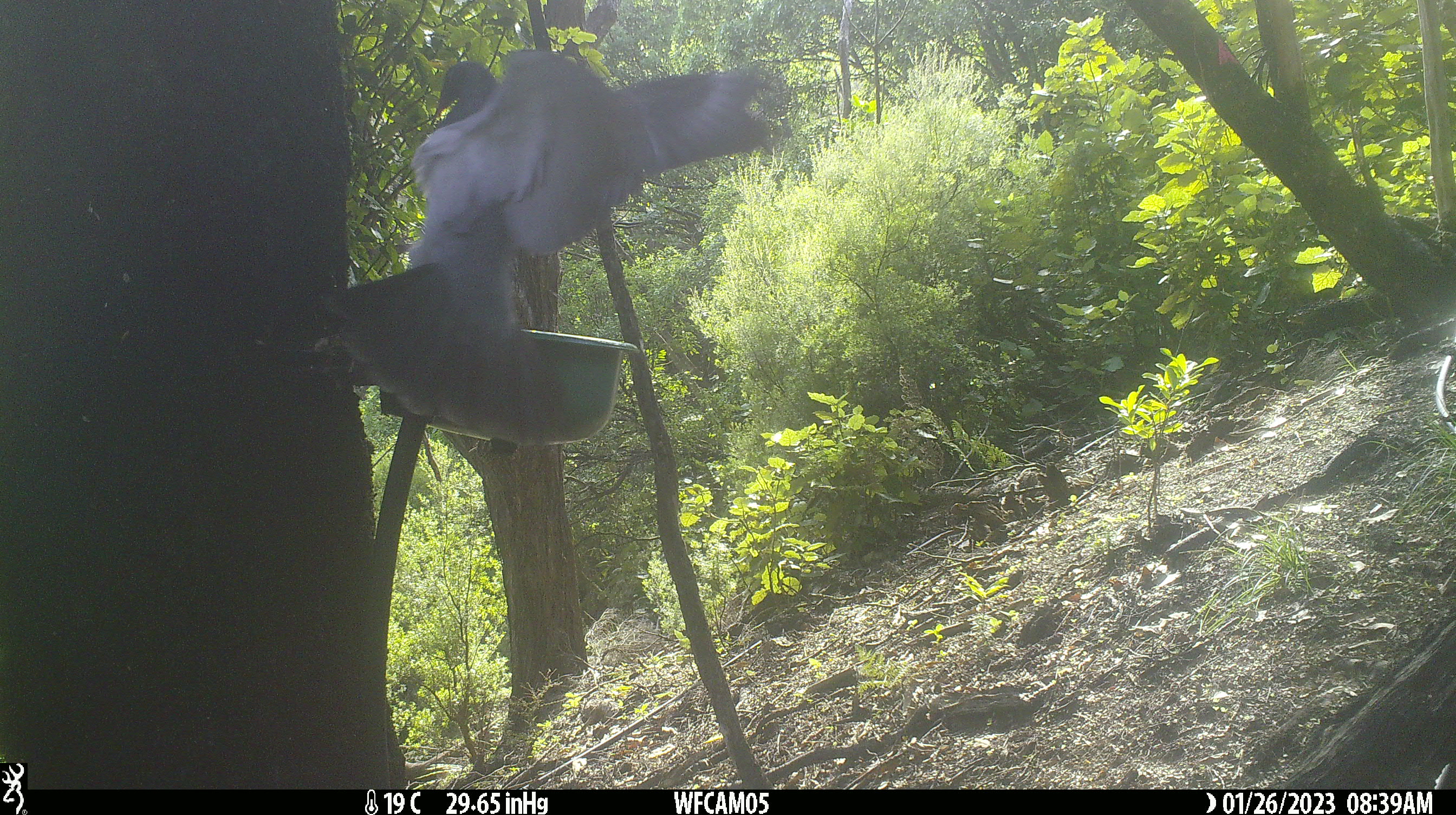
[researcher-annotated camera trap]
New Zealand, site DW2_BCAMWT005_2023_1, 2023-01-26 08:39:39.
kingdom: Animalia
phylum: Chordata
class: Aves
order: Columbiformes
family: Columbidae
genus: Hemiphaga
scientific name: Hemiphaga novaeseelandiae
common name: new zealand pigeon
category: kereru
Kereru (new zealand pigeon) (Hemiphaga novaeseelandiae).